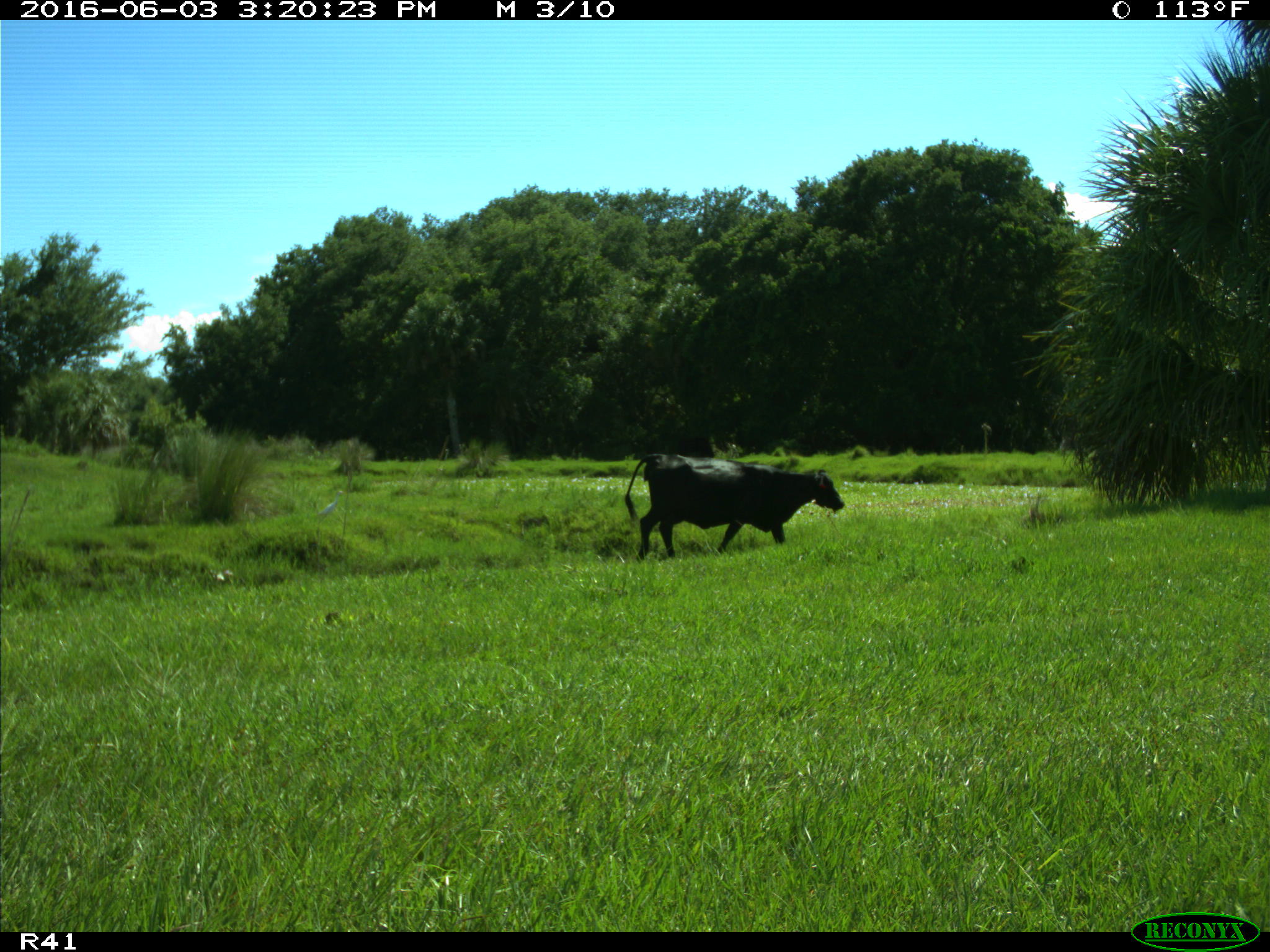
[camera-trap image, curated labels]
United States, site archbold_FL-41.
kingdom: Animalia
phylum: Chordata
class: Mammalia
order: Artiodactyla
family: Bovidae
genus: Bos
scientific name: Bos taurus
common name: domestic cow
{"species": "Bos taurus (domestic cow)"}